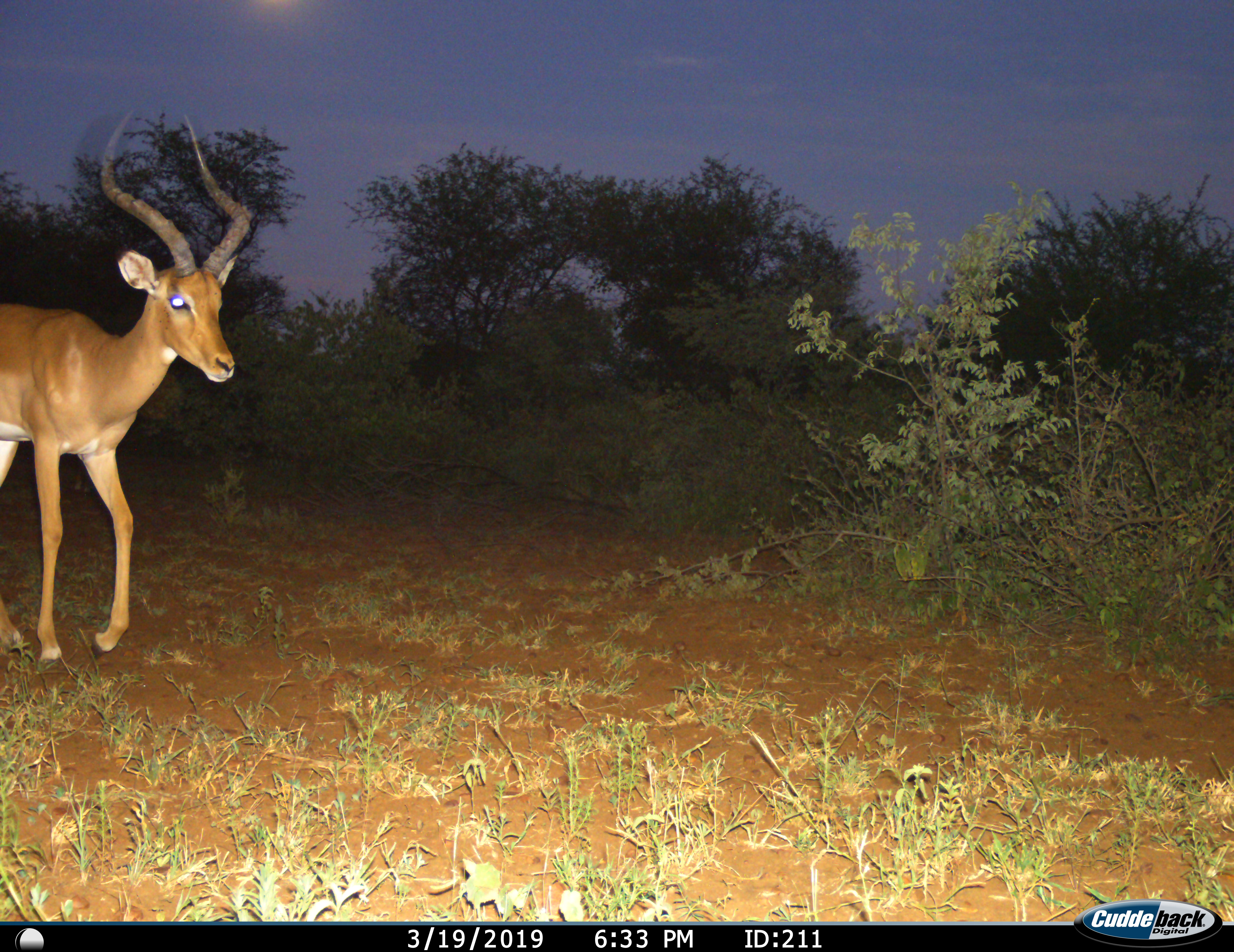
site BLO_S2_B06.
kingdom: Animalia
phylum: Chordata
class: Mammalia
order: Artiodactyla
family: Bovidae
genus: Aepyceros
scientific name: Aepyceros melampus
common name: impala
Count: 1.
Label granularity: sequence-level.